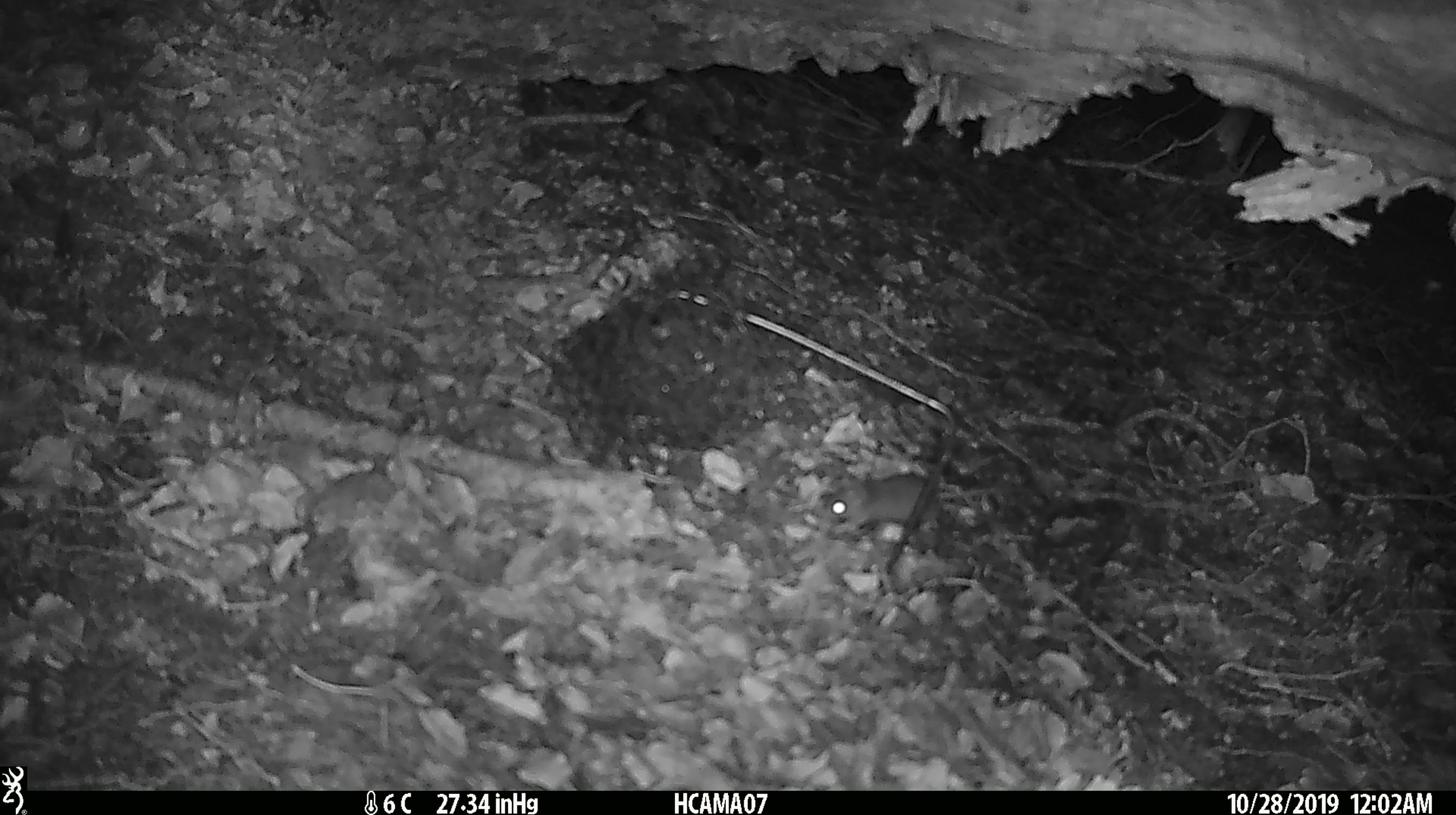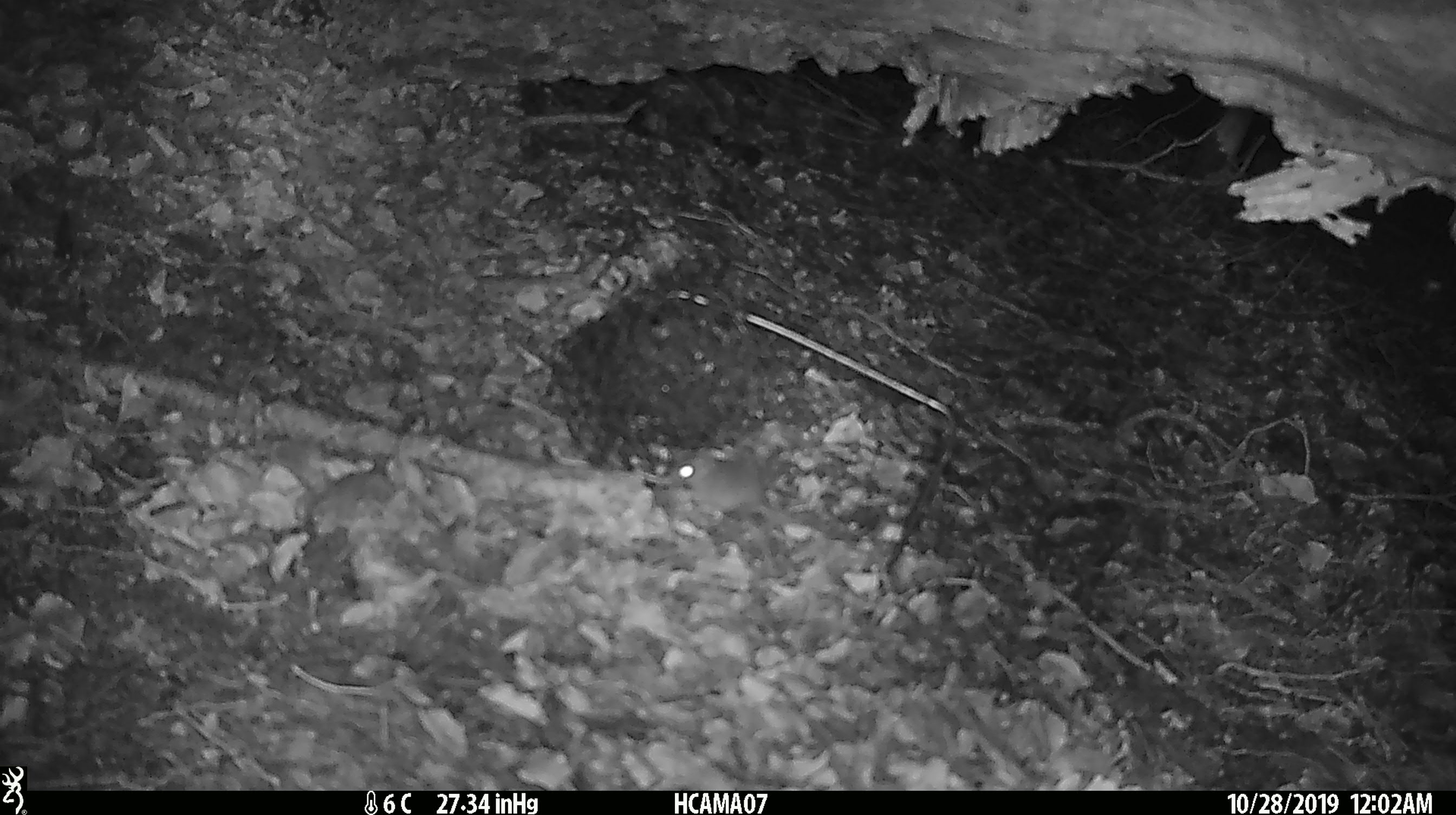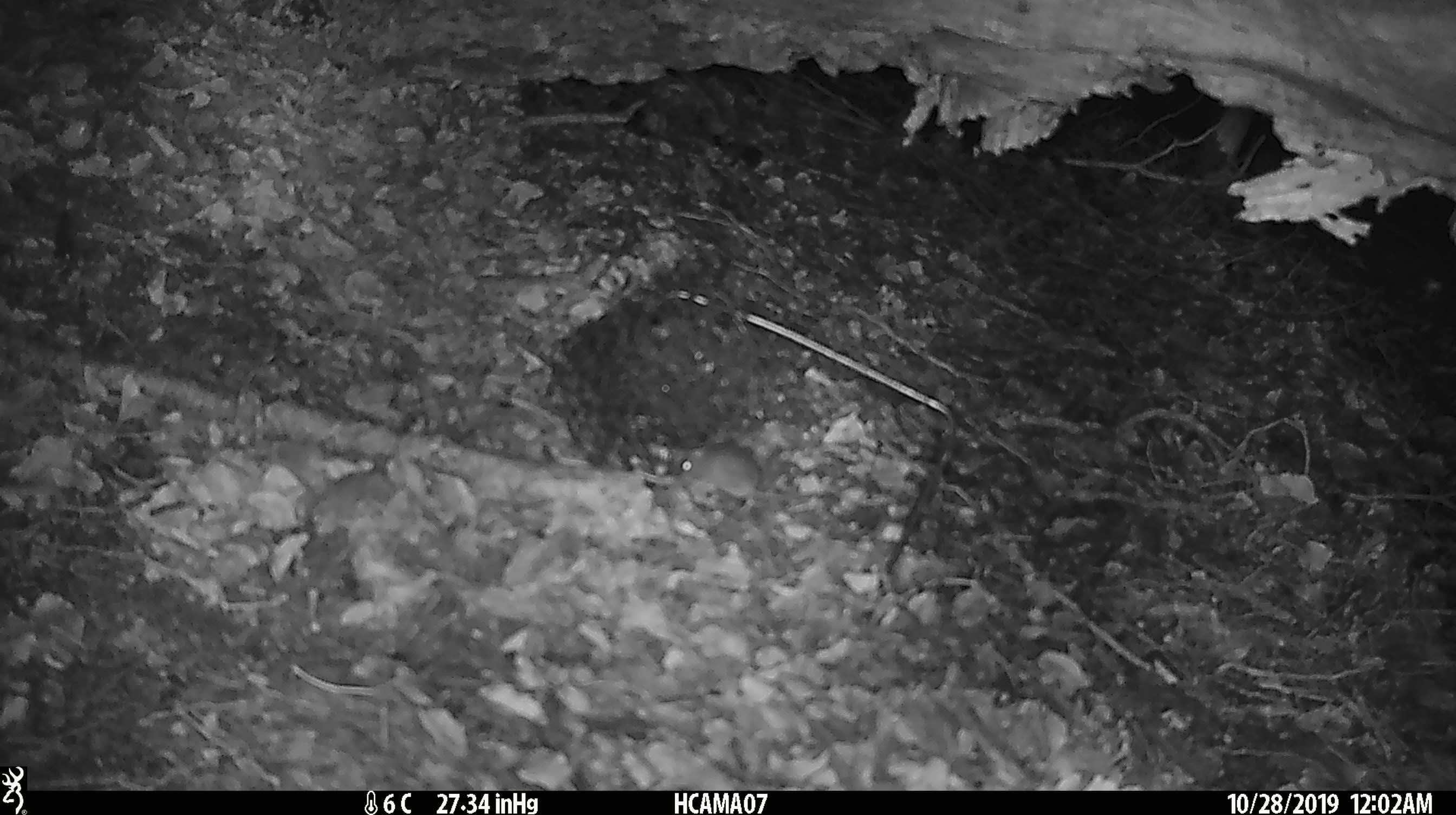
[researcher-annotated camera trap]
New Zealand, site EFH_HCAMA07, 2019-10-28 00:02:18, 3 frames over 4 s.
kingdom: Animalia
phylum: Chordata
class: Mammalia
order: Rodentia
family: Muridae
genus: Mus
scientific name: Mus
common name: mouse